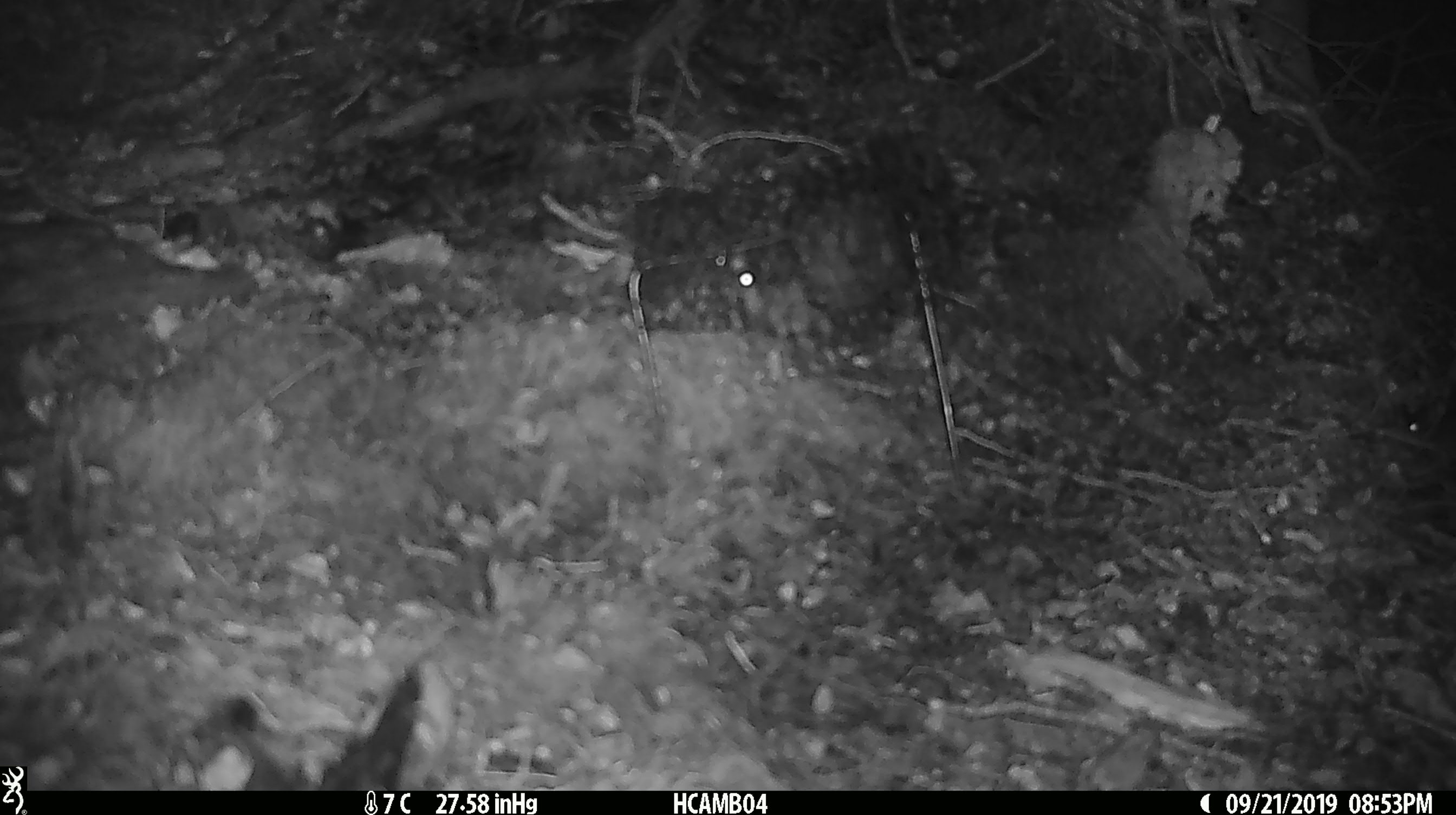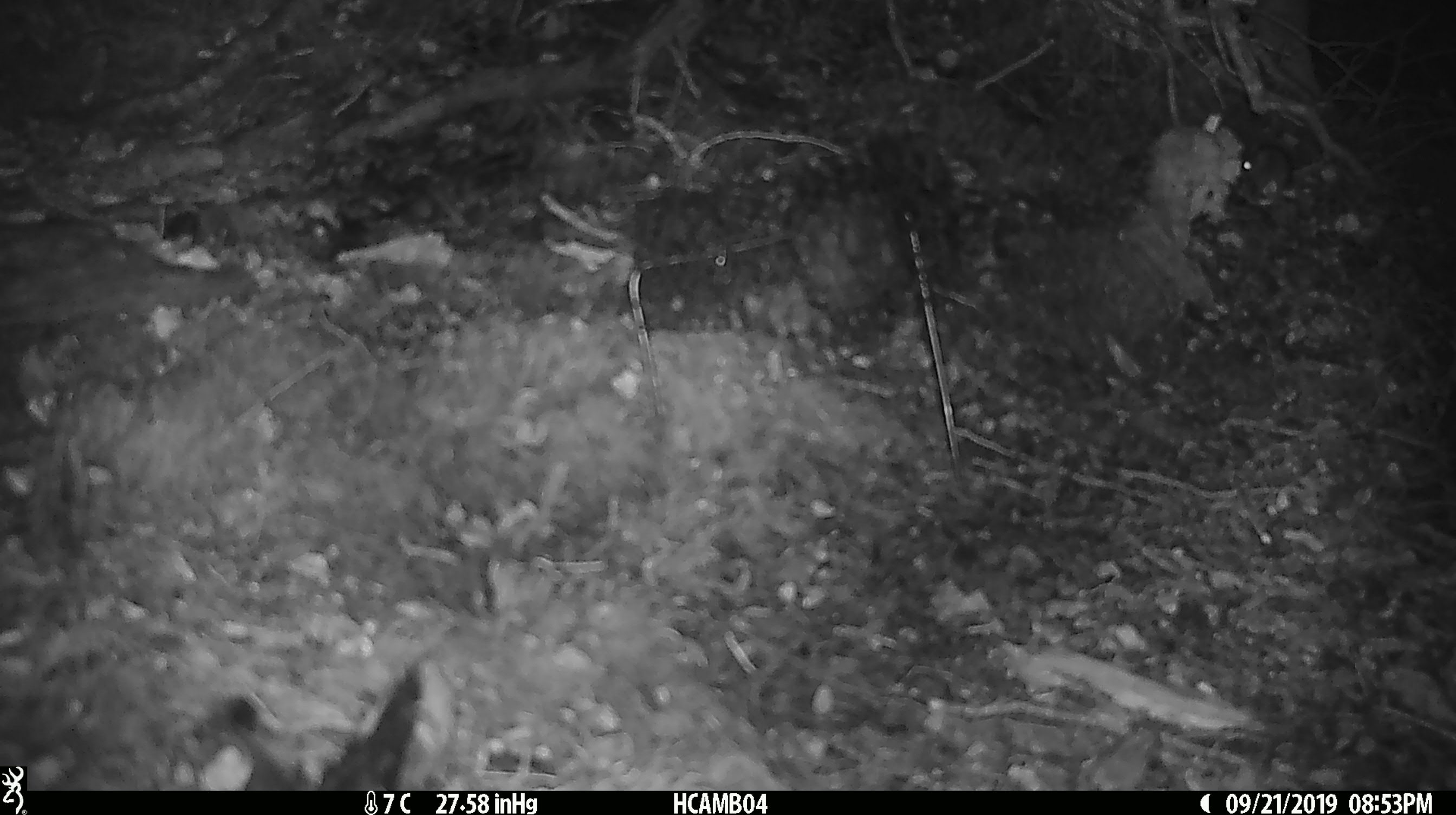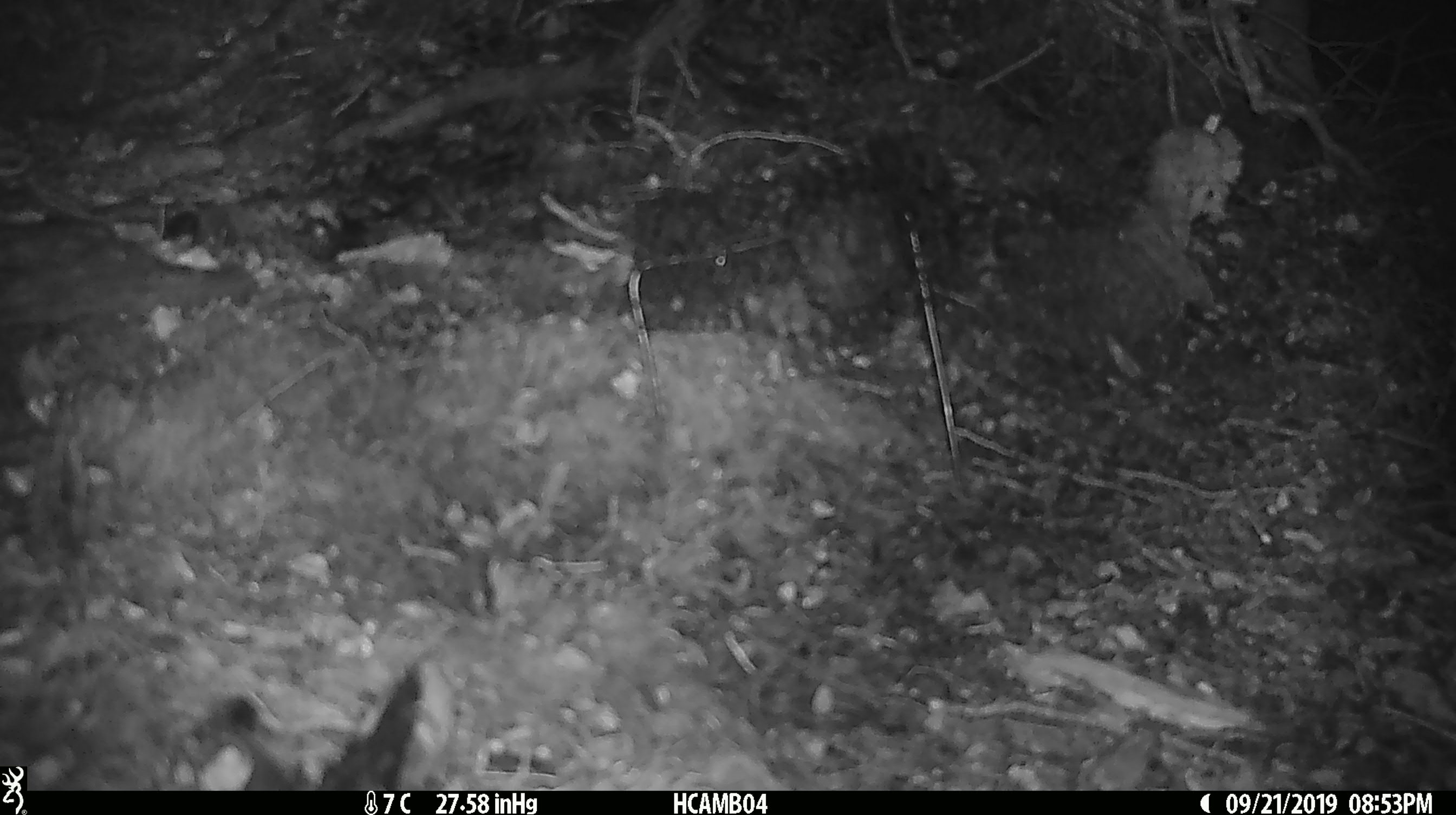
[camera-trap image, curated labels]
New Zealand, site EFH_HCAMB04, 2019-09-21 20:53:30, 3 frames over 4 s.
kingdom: Animalia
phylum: Chordata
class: Mammalia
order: Rodentia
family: Muridae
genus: Mus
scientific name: Mus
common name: mouse